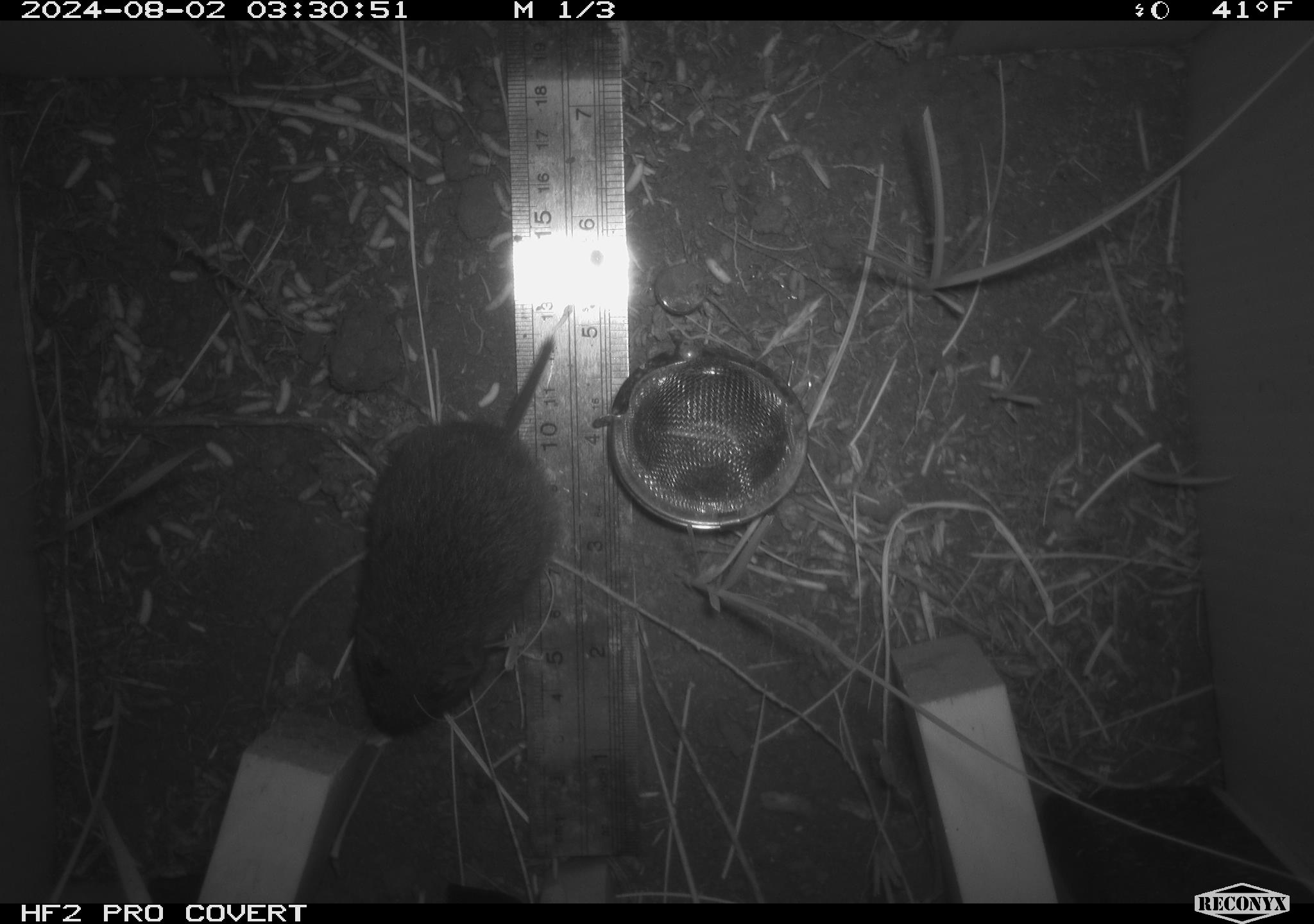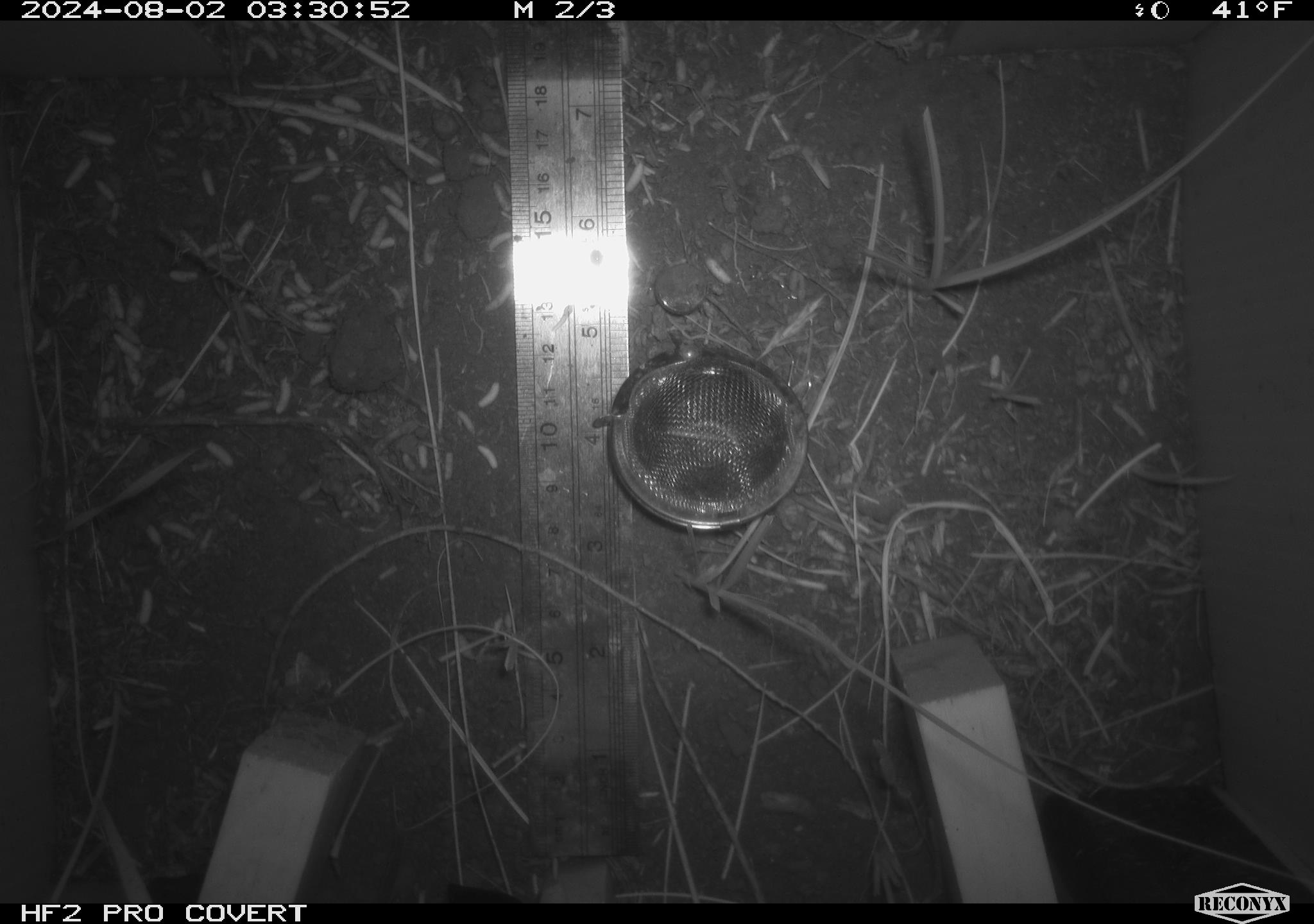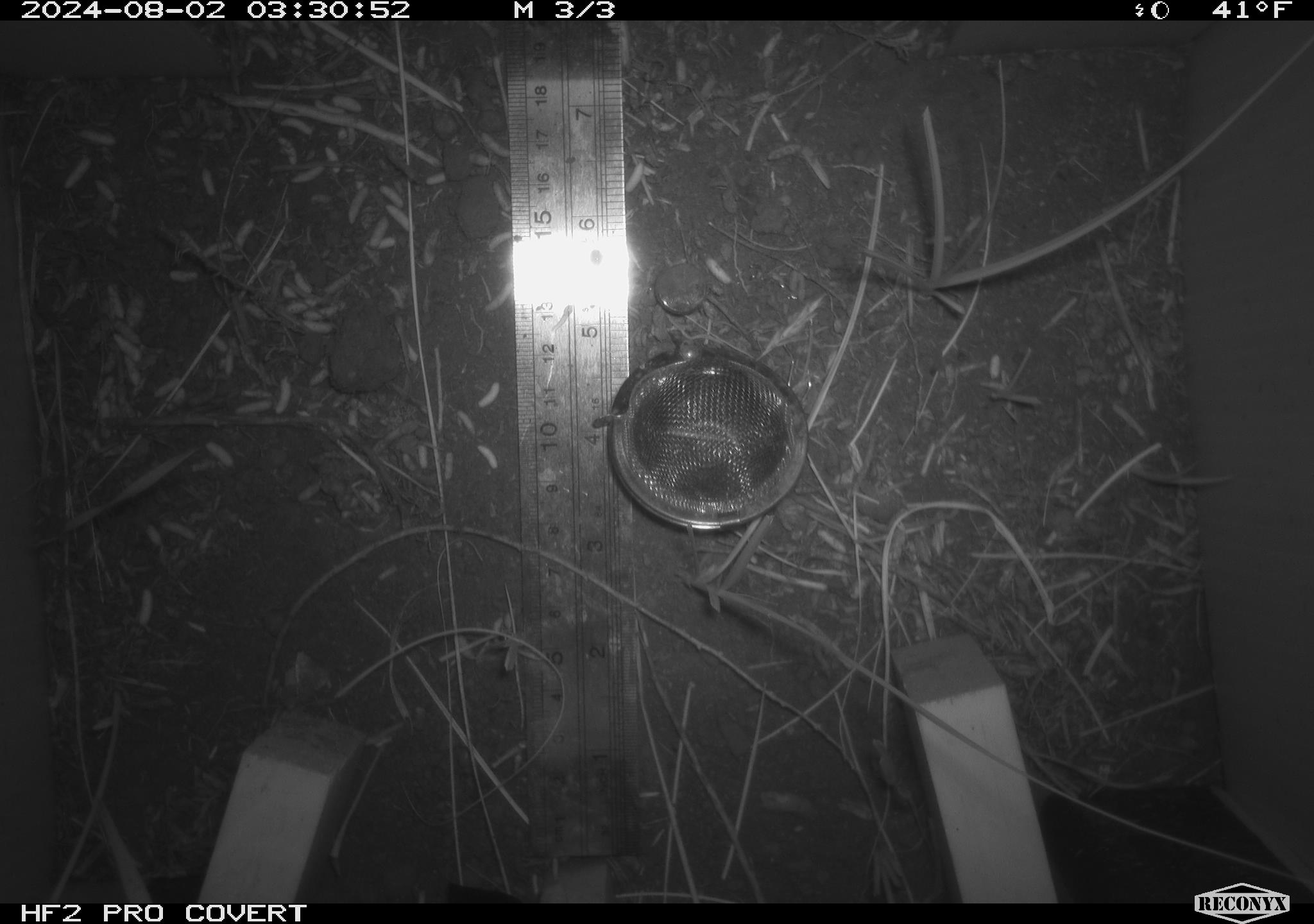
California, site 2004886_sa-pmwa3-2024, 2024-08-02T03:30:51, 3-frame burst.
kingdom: Animalia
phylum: Chordata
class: Mammalia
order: Rodentia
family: Cricetidae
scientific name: Arvicolinae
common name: voles, lemmings, and muskrats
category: arvicolinae subfamily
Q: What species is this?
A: Arvicolinae subfamily (voles, lemmings, and muskrats) (Arvicolinae).